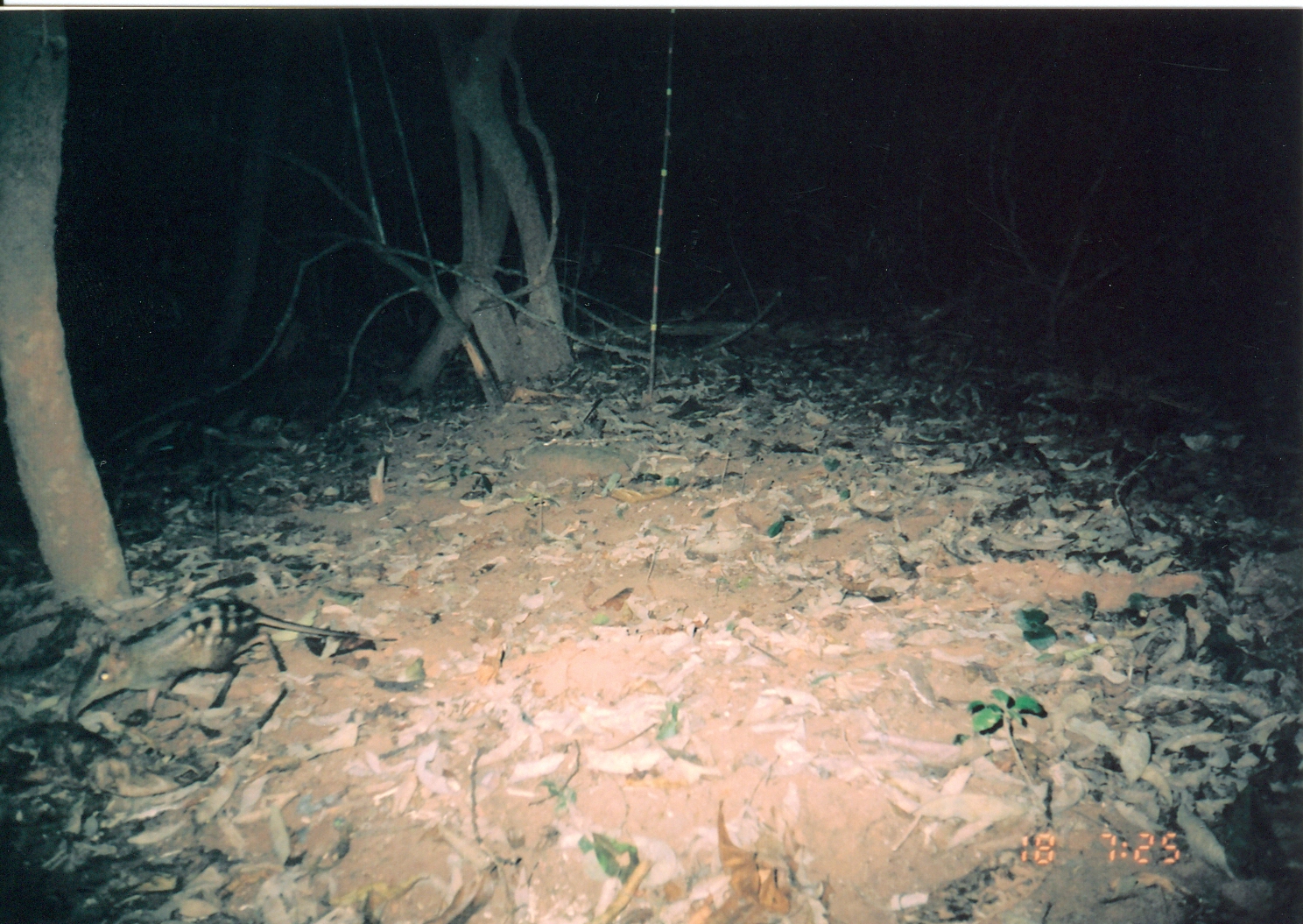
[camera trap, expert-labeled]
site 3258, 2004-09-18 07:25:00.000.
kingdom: Animalia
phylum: Chordata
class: Mammalia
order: Macroscelidea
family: Macroscelididae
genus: Rhynchocyon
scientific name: Rhynchocyon cirnei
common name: checkered sengi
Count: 1.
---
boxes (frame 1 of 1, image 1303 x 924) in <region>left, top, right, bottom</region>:
rhynchocyon cirnei: <region>67, 594, 397, 721</region>